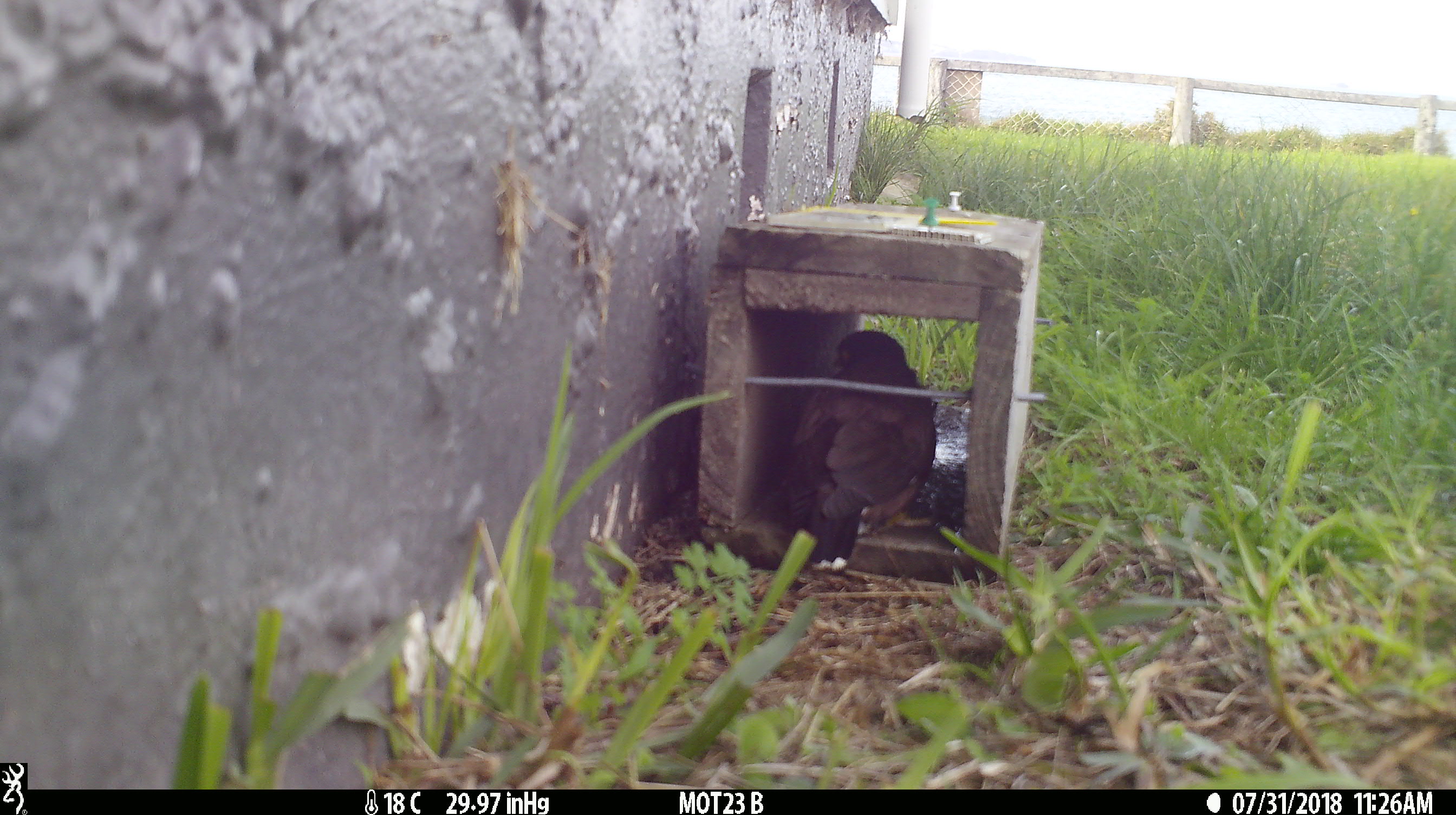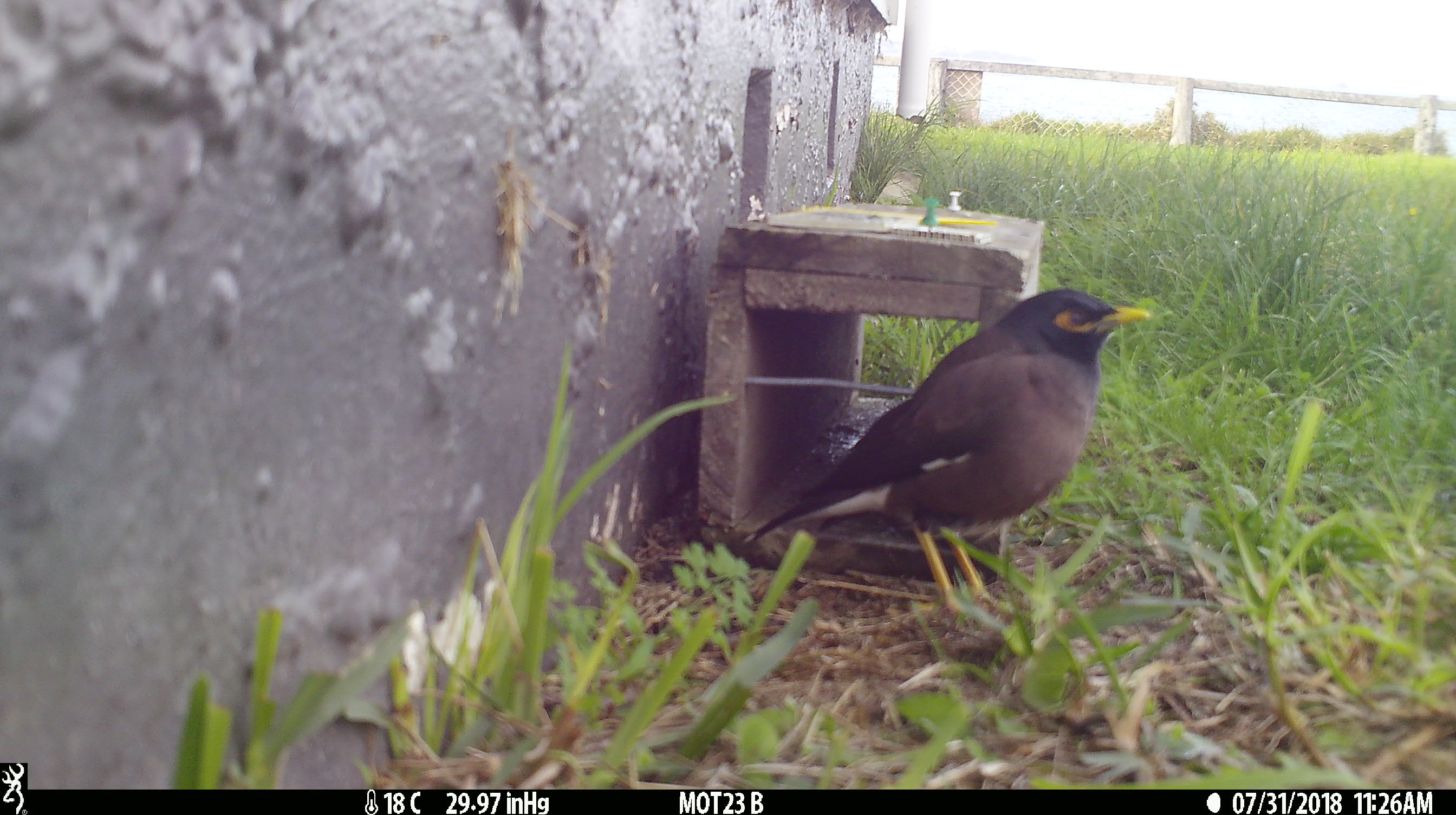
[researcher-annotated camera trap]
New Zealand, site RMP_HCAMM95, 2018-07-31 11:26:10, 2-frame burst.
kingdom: Animalia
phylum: Chordata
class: Aves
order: Passeriformes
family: Sturnidae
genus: Acridotheres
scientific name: Acridotheres tristis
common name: common myna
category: myna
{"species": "myna (common myna) (Acridotheres tristis)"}